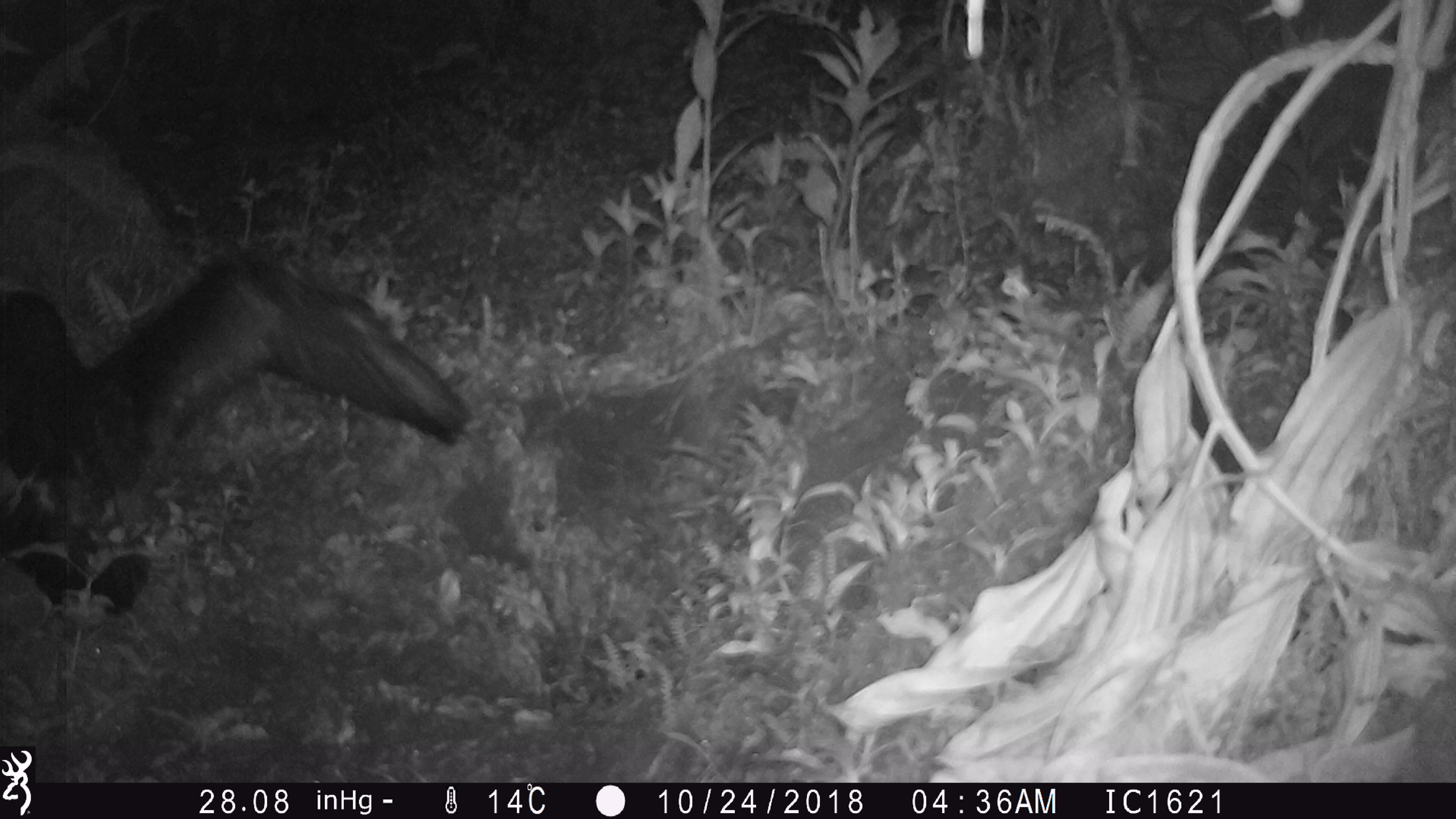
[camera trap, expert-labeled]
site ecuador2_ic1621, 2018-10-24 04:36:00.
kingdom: Animalia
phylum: Chordata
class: Aves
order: Procellariiformes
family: Procellariidae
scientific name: Procellariidae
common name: petrel chick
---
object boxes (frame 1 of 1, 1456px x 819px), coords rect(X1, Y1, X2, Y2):
petrel chick: rect(0, 245, 471, 616)